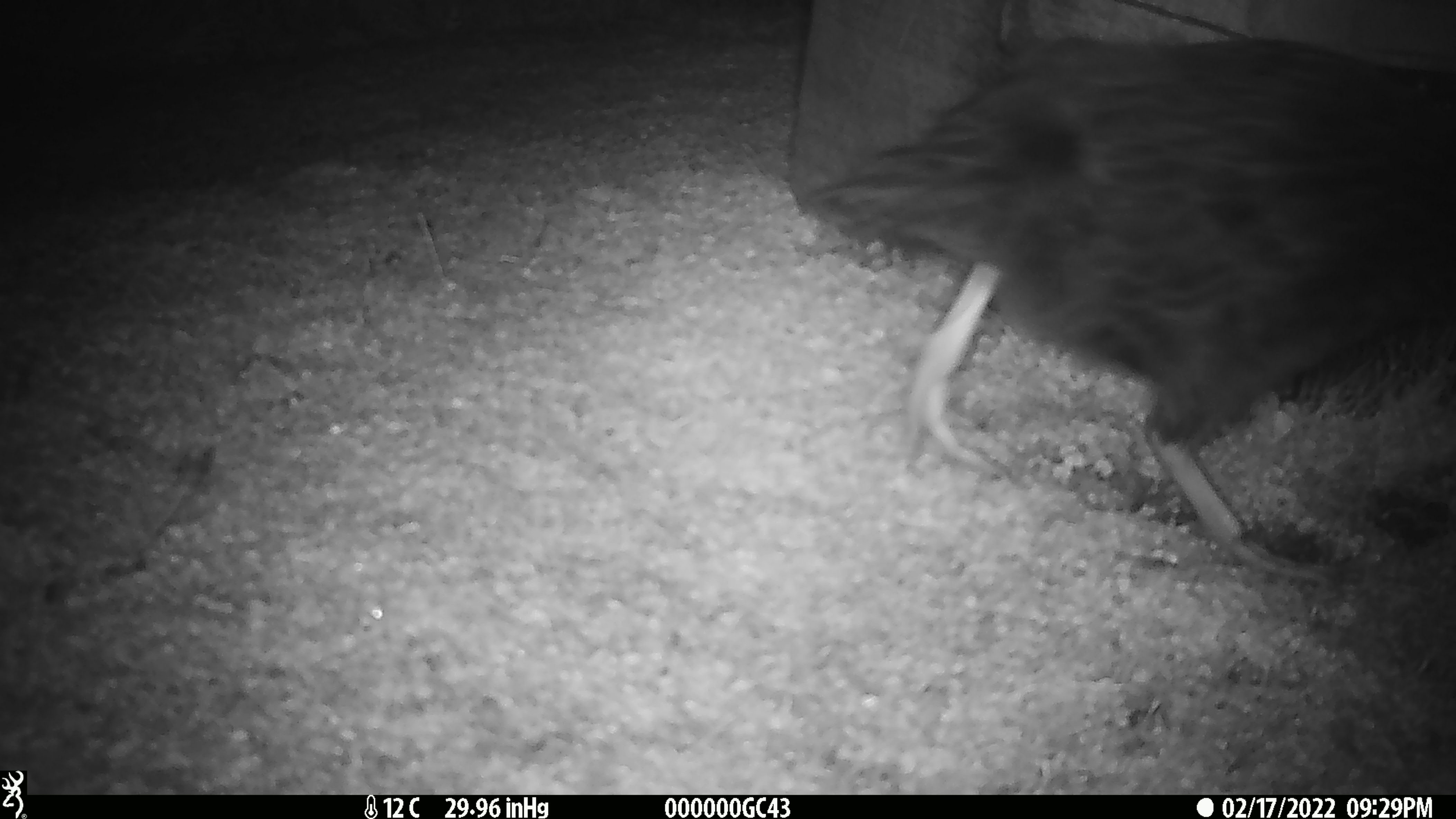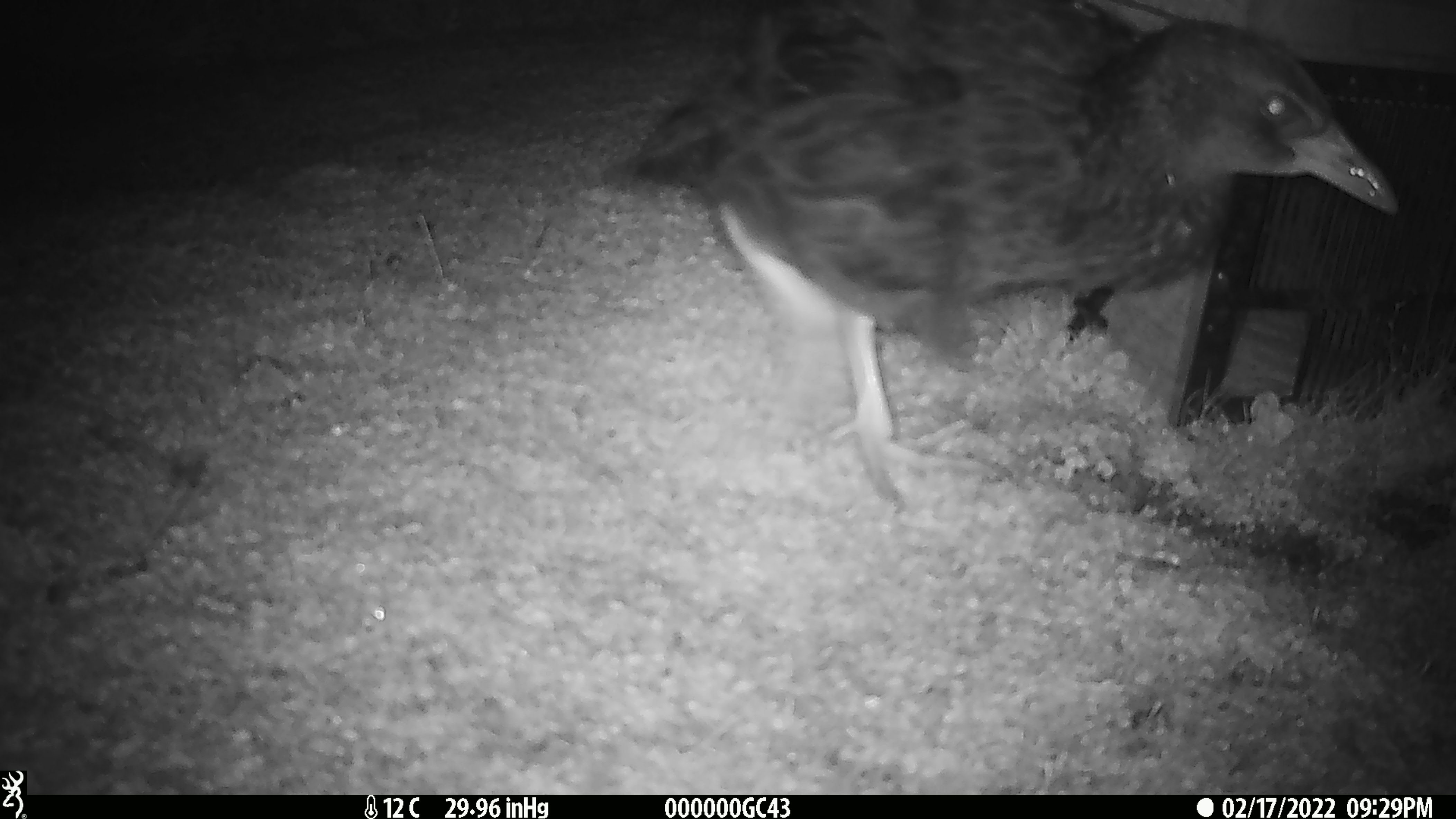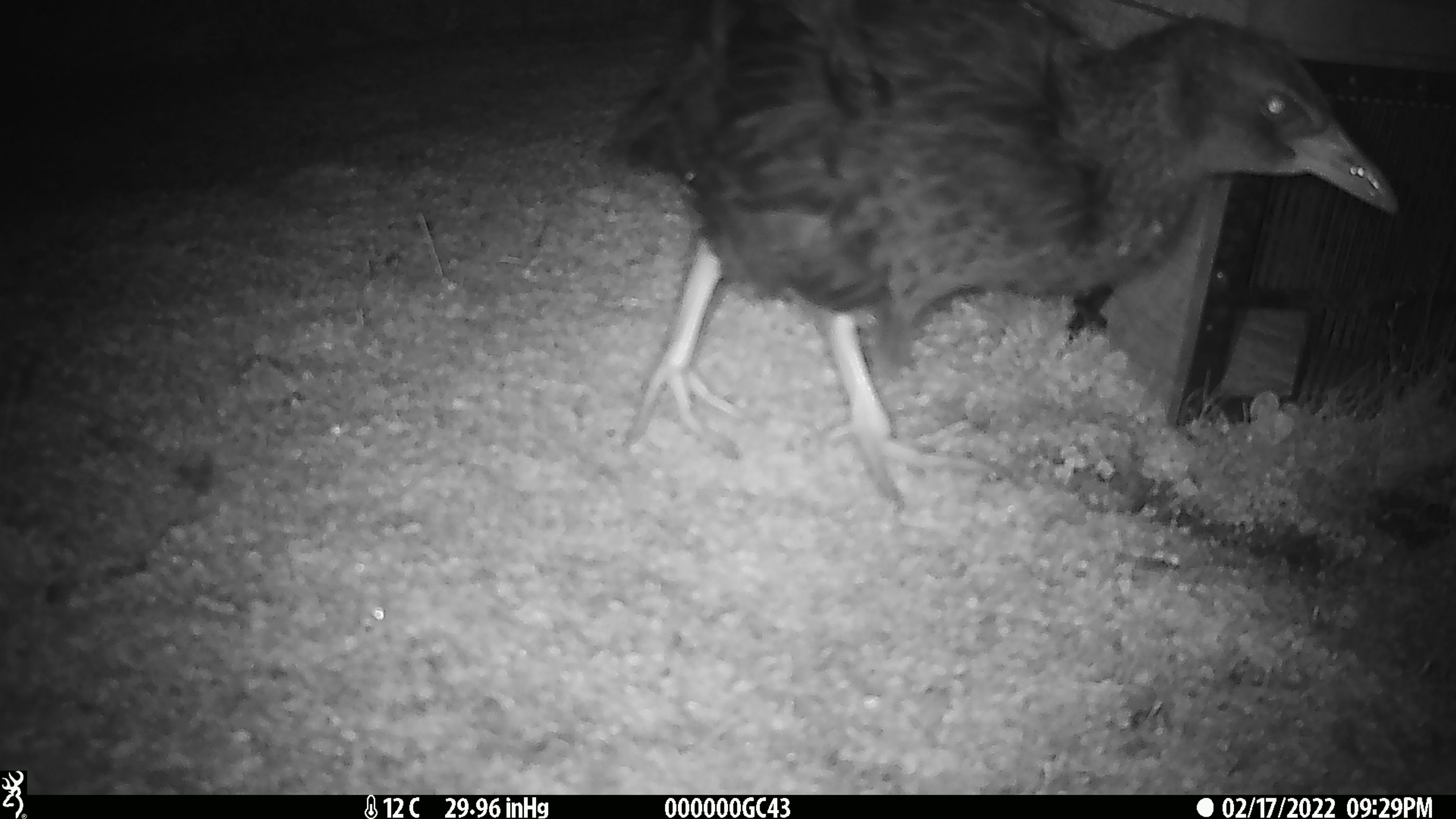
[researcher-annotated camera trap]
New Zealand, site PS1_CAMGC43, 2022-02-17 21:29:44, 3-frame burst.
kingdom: Animalia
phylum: Chordata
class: Aves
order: Gruiformes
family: Rallidae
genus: Gallirallus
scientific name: Gallirallus australis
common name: weka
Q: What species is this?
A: Weka (Gallirallus australis).